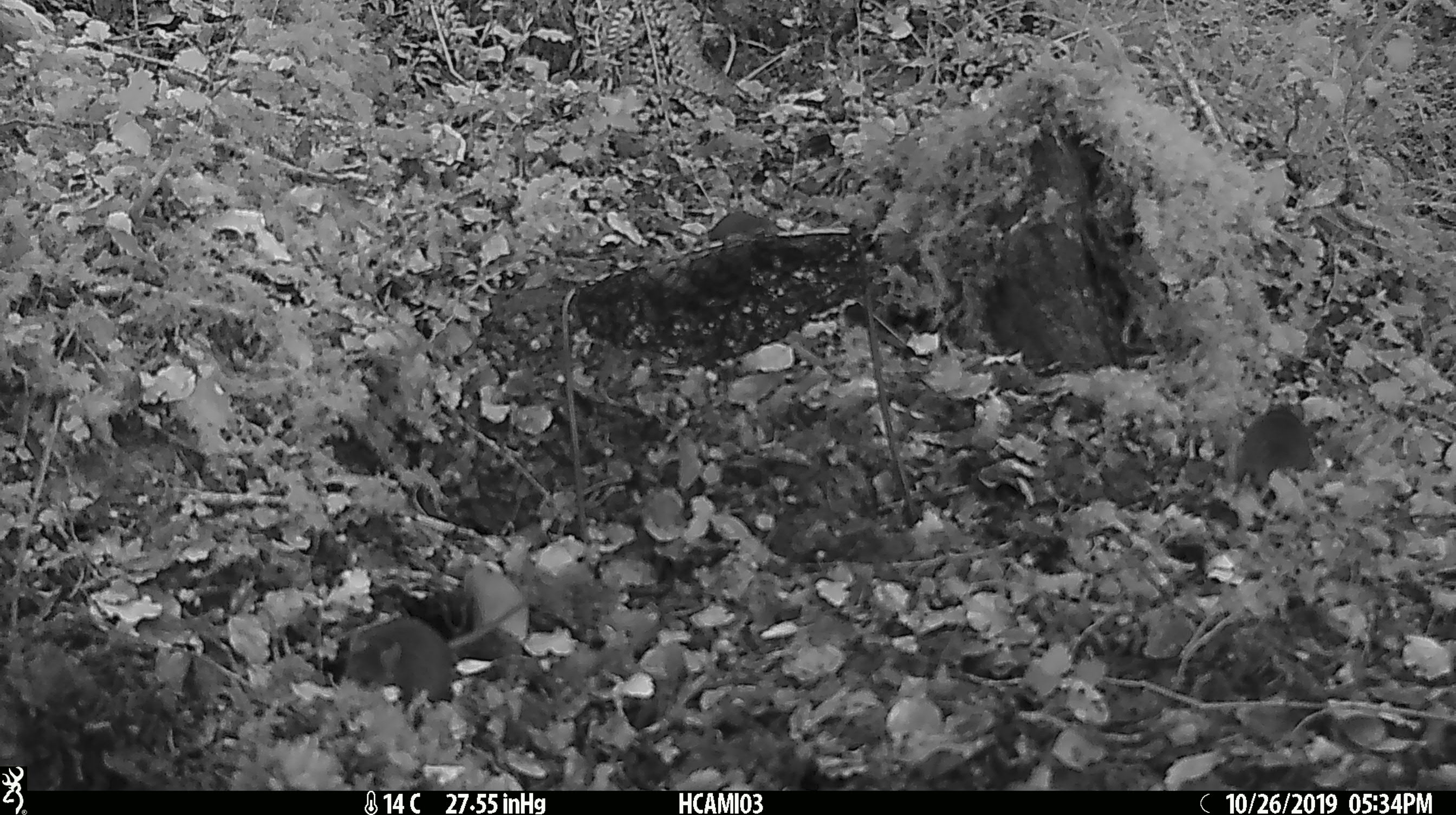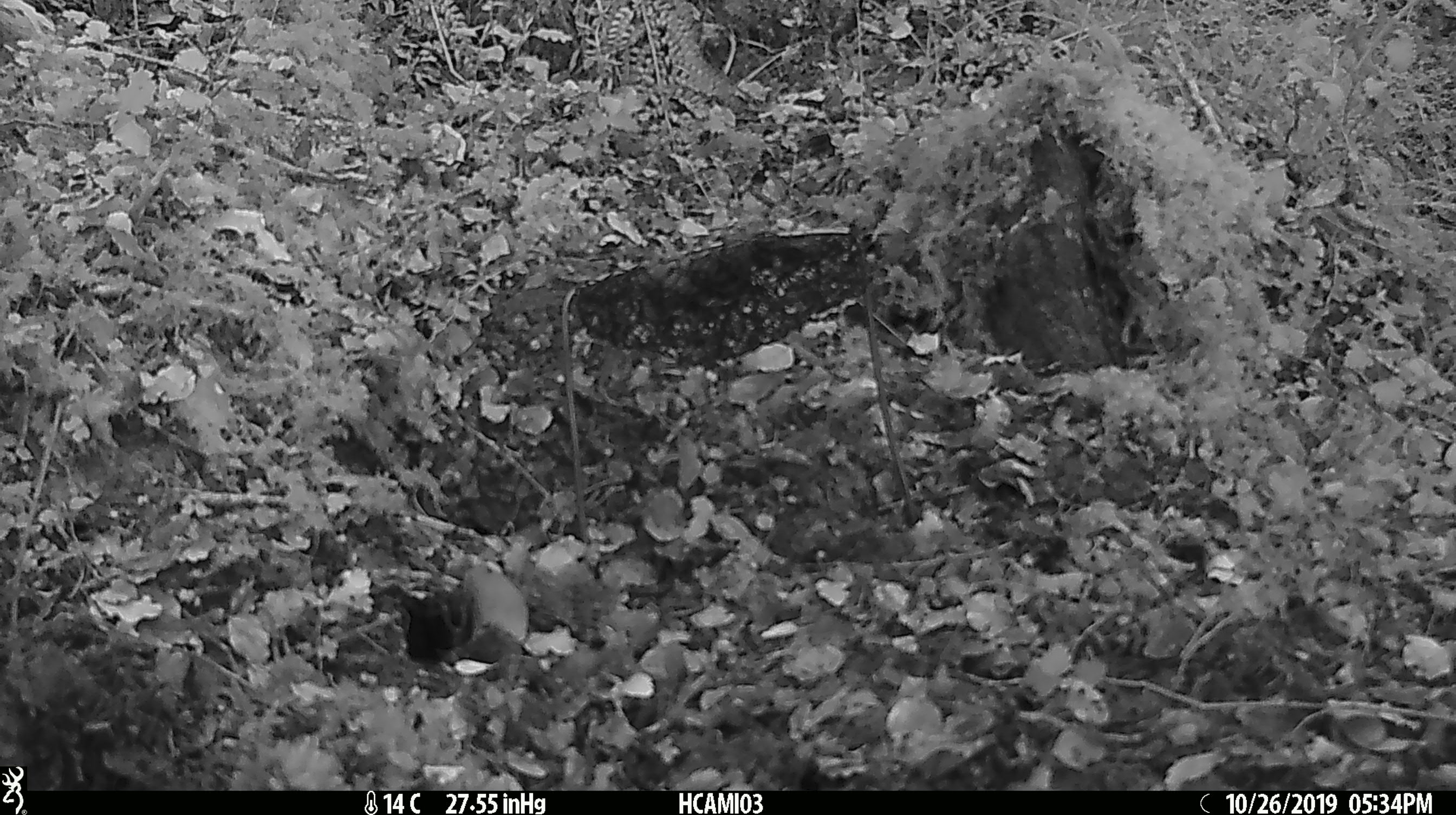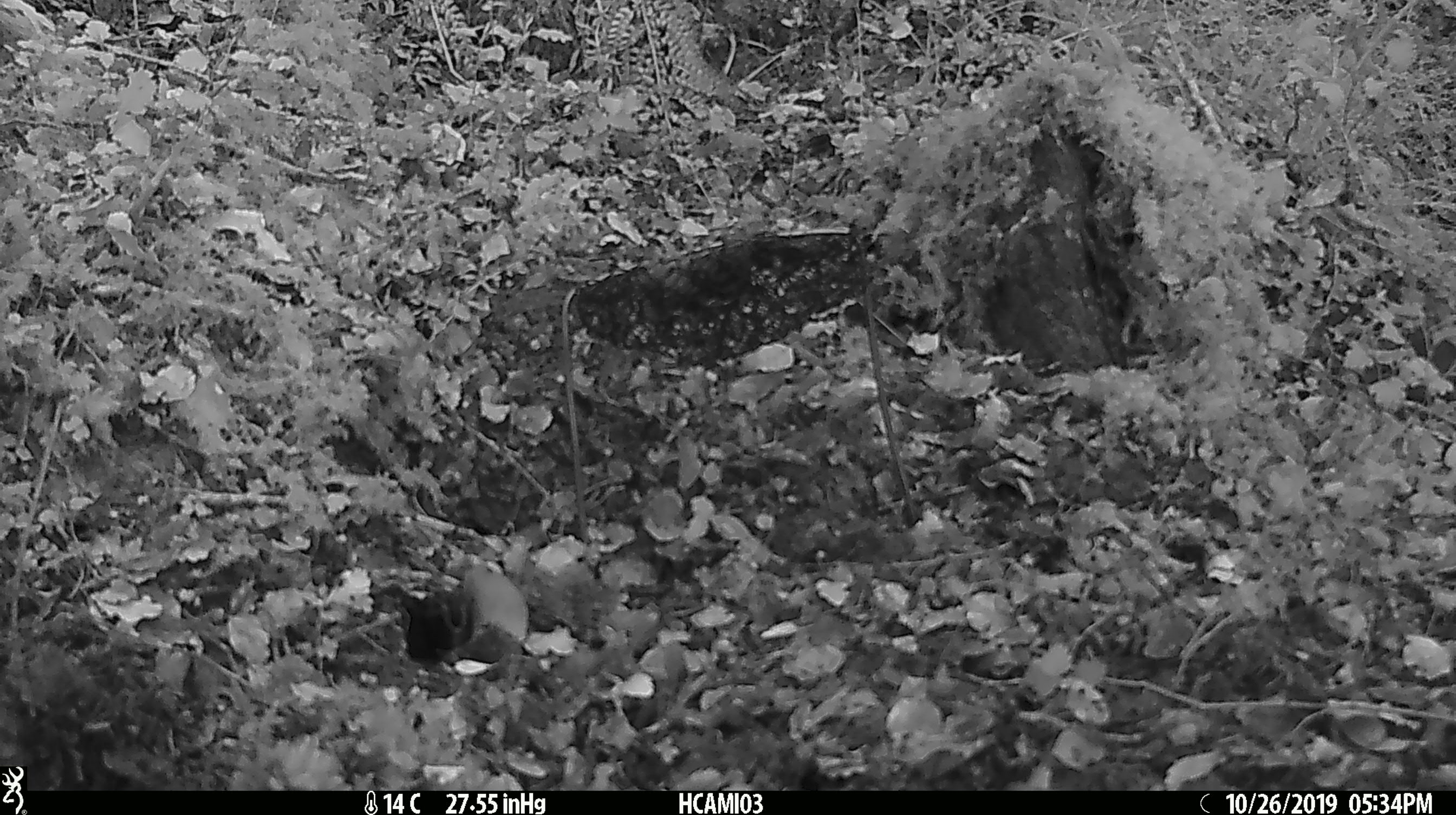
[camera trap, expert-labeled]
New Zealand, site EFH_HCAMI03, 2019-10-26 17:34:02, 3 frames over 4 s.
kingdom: Animalia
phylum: Chordata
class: Mammalia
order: Rodentia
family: Muridae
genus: Mus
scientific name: Mus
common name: mouse